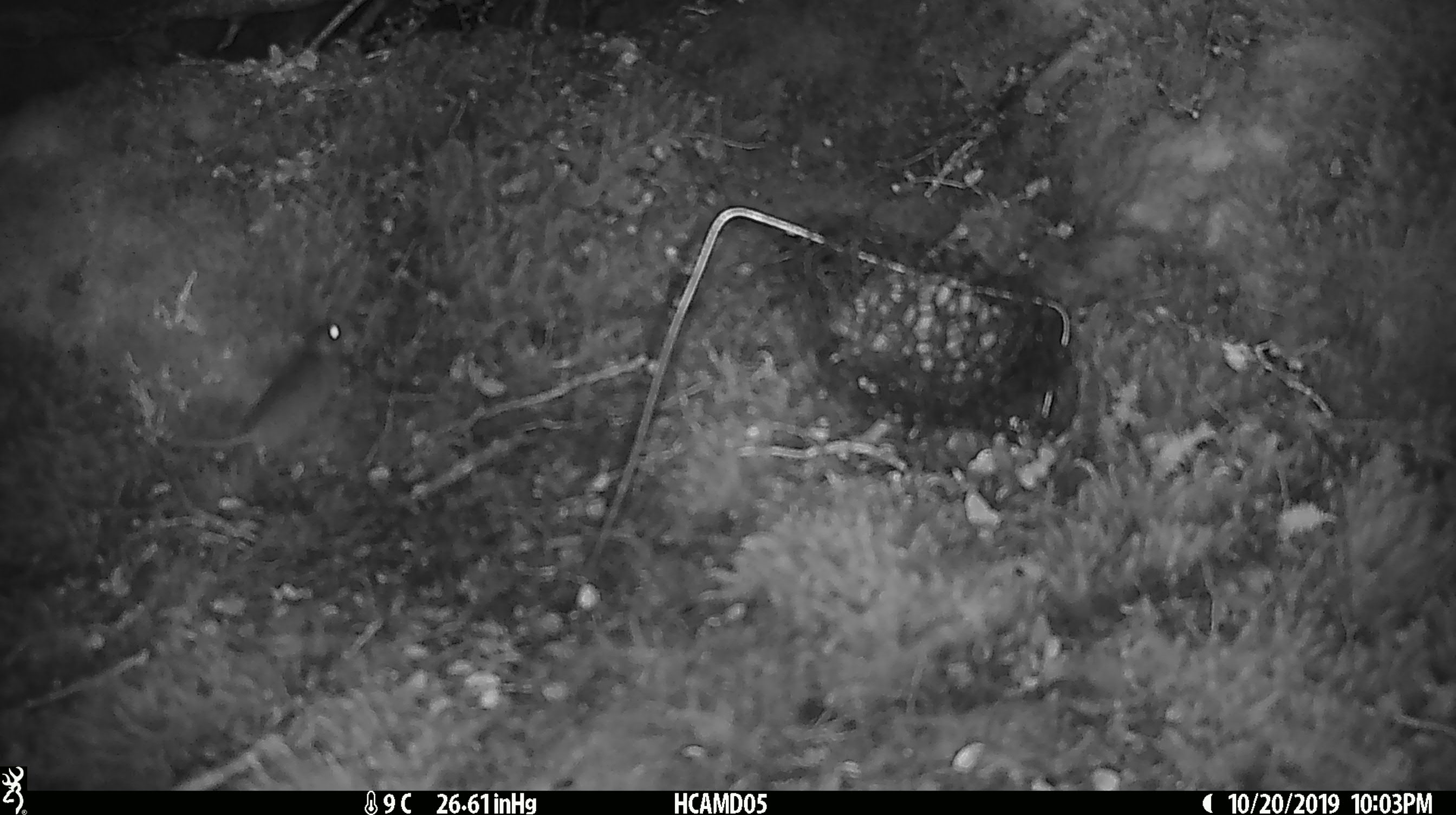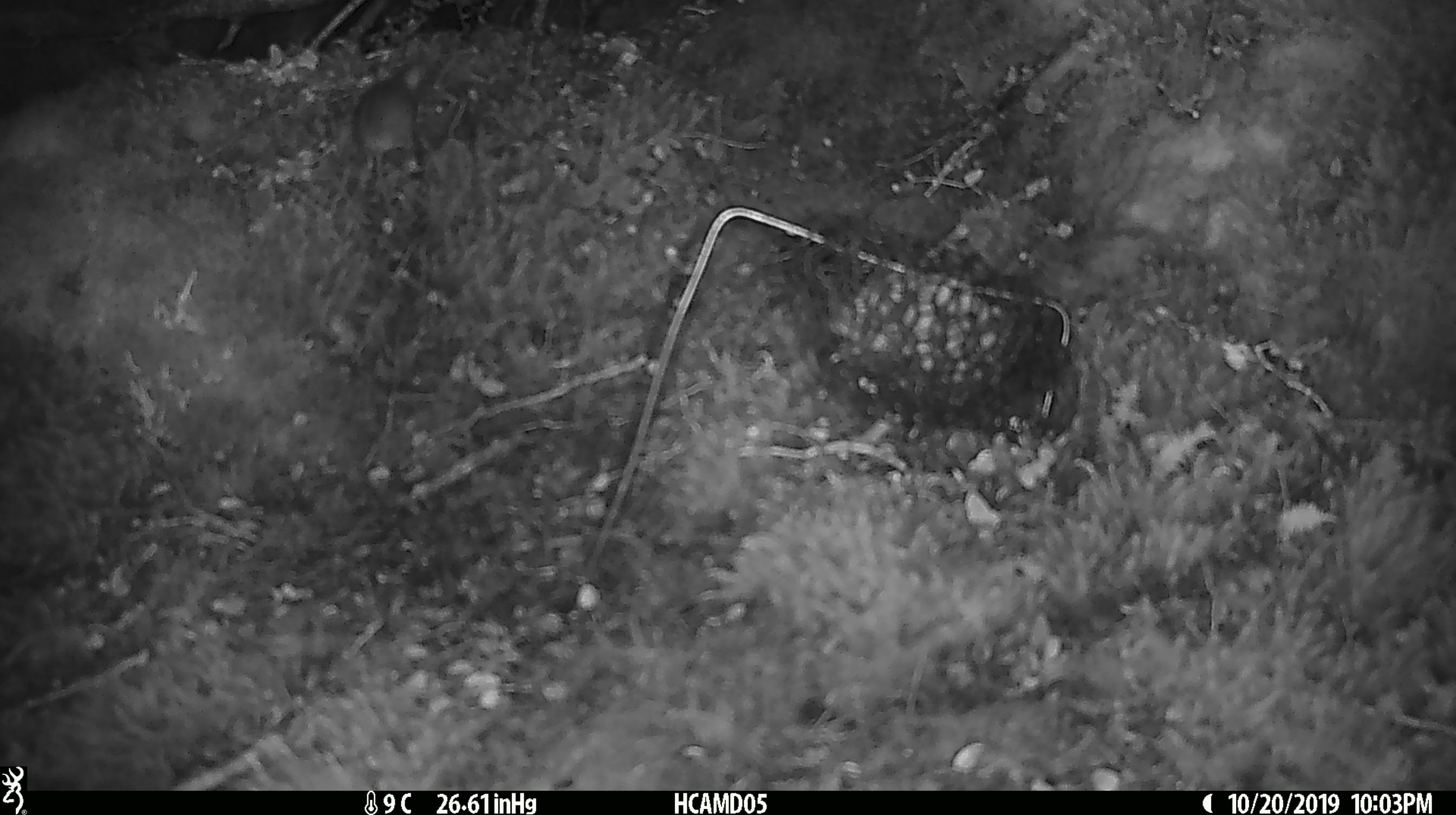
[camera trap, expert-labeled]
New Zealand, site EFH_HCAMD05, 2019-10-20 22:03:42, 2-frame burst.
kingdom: Animalia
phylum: Chordata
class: Mammalia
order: Rodentia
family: Muridae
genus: Mus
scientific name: Mus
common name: mouse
Mouse (Mus).